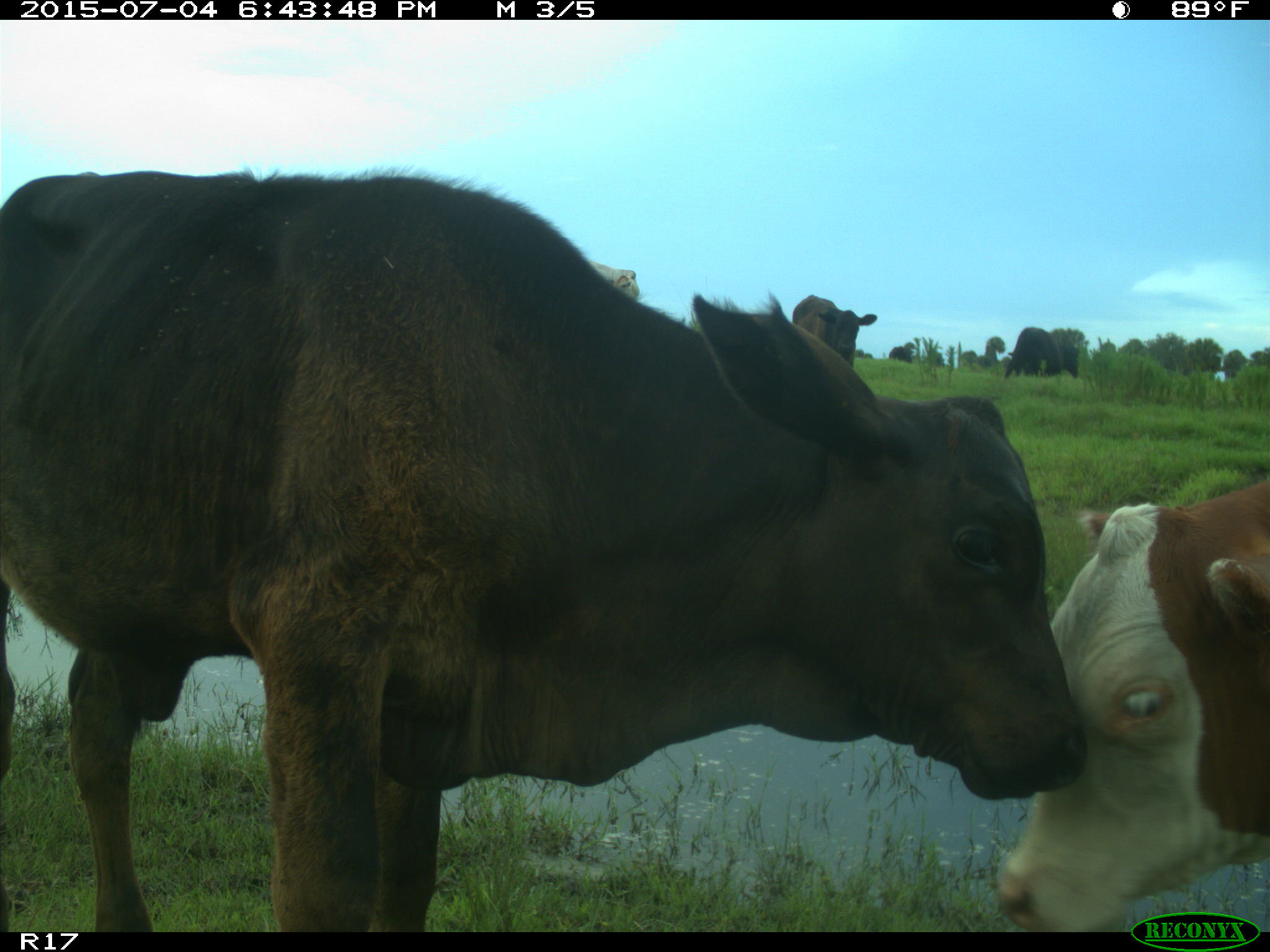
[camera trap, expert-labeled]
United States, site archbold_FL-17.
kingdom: Animalia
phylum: Chordata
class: Mammalia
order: Artiodactyla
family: Bovidae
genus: Bos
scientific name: Bos taurus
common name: domestic cow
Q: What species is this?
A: Bos taurus (domestic cow).